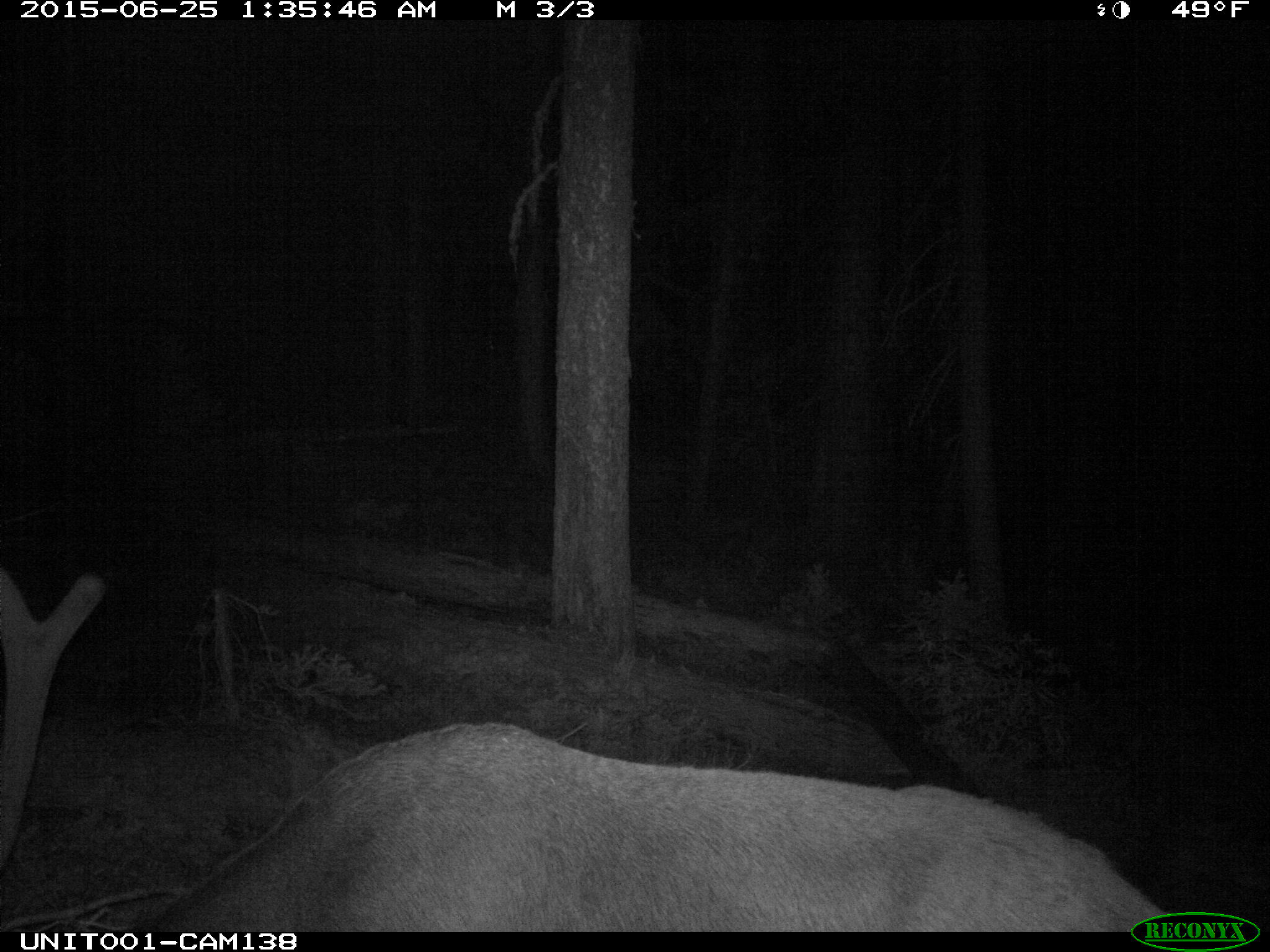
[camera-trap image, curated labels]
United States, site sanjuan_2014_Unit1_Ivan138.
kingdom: Animalia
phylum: Chordata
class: Mammalia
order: Artiodactyla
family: Cervidae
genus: Cervus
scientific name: Cervus elaphus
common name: red deer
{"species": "Cervus elaphus (red deer)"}